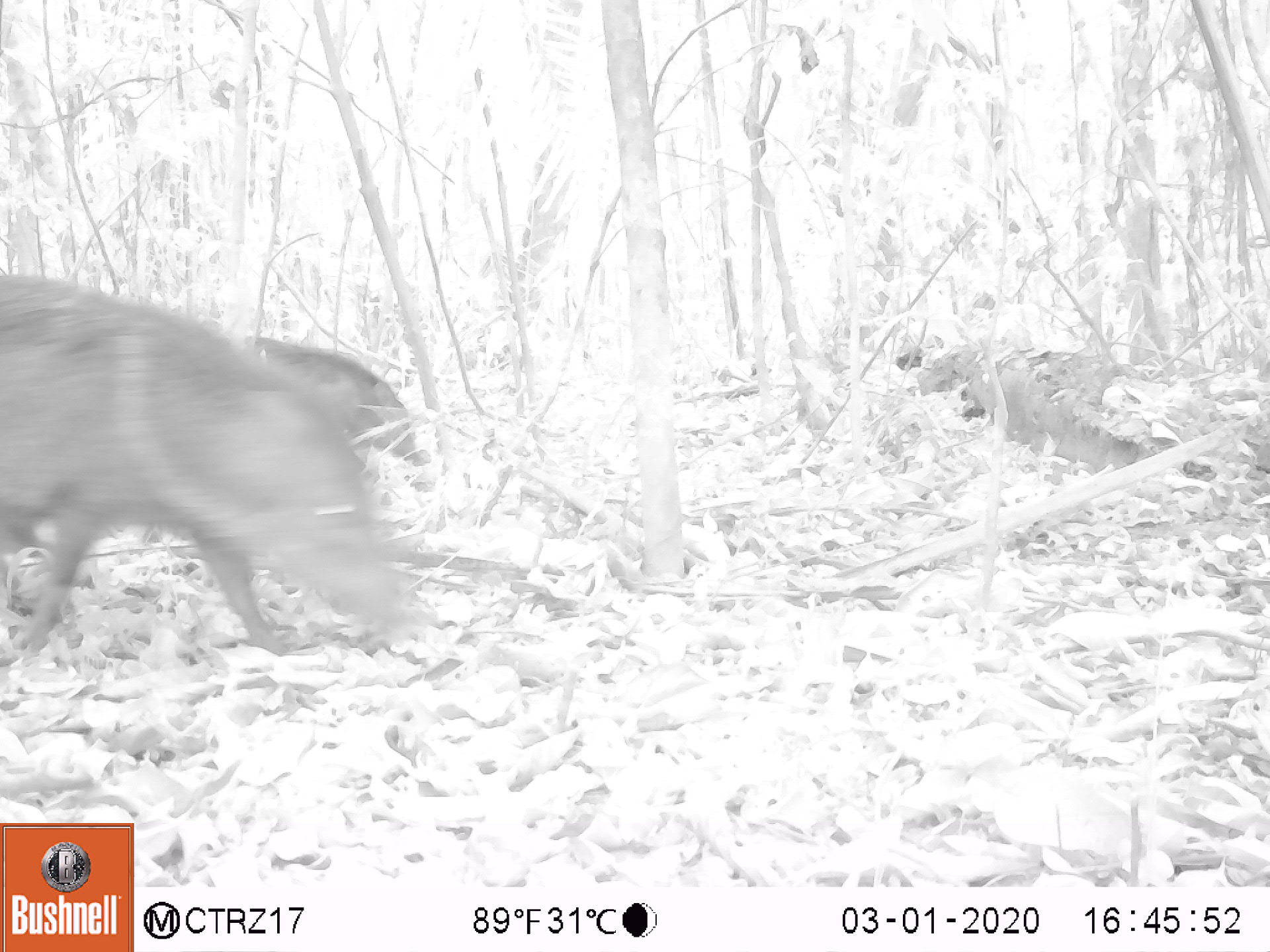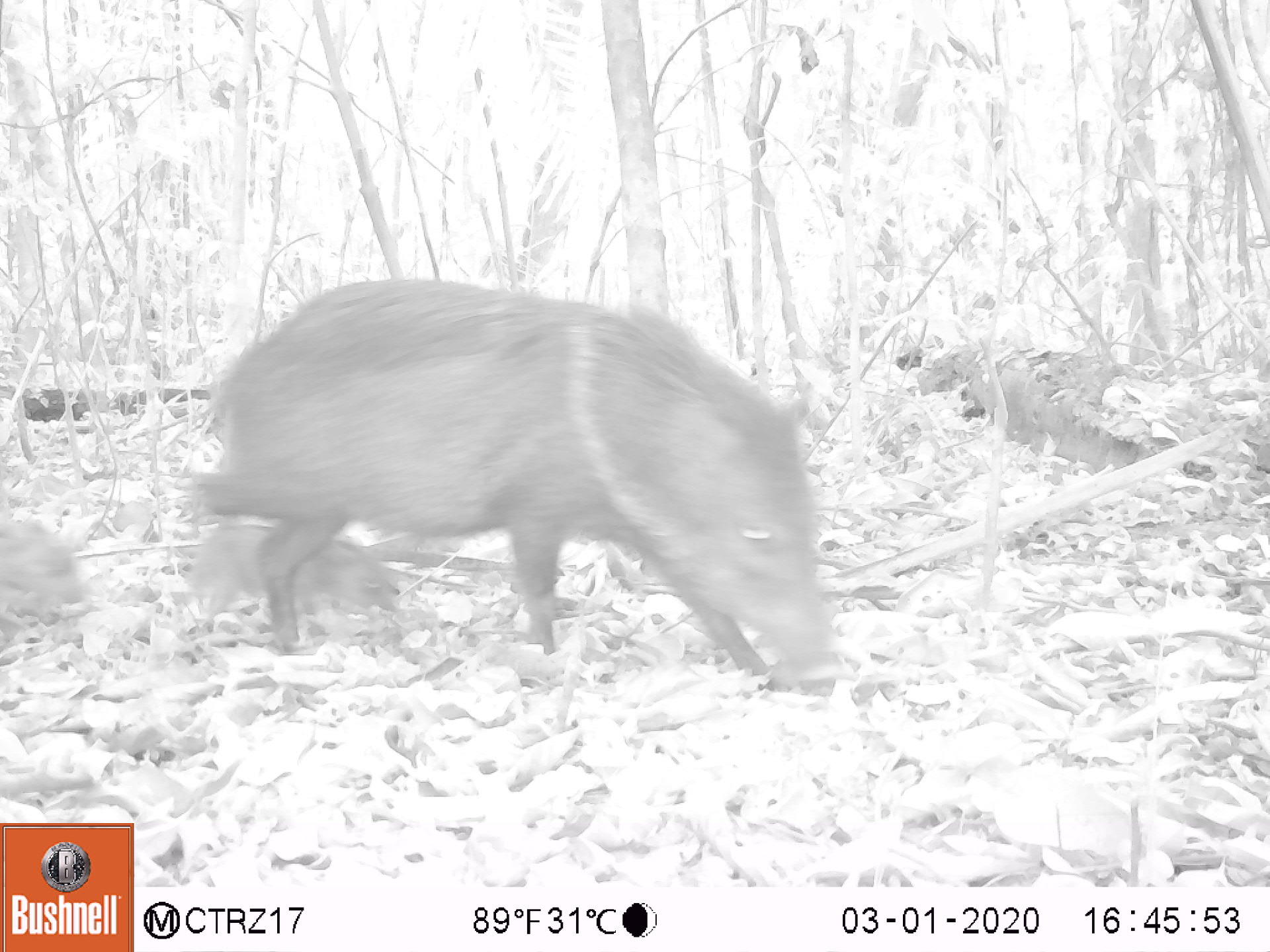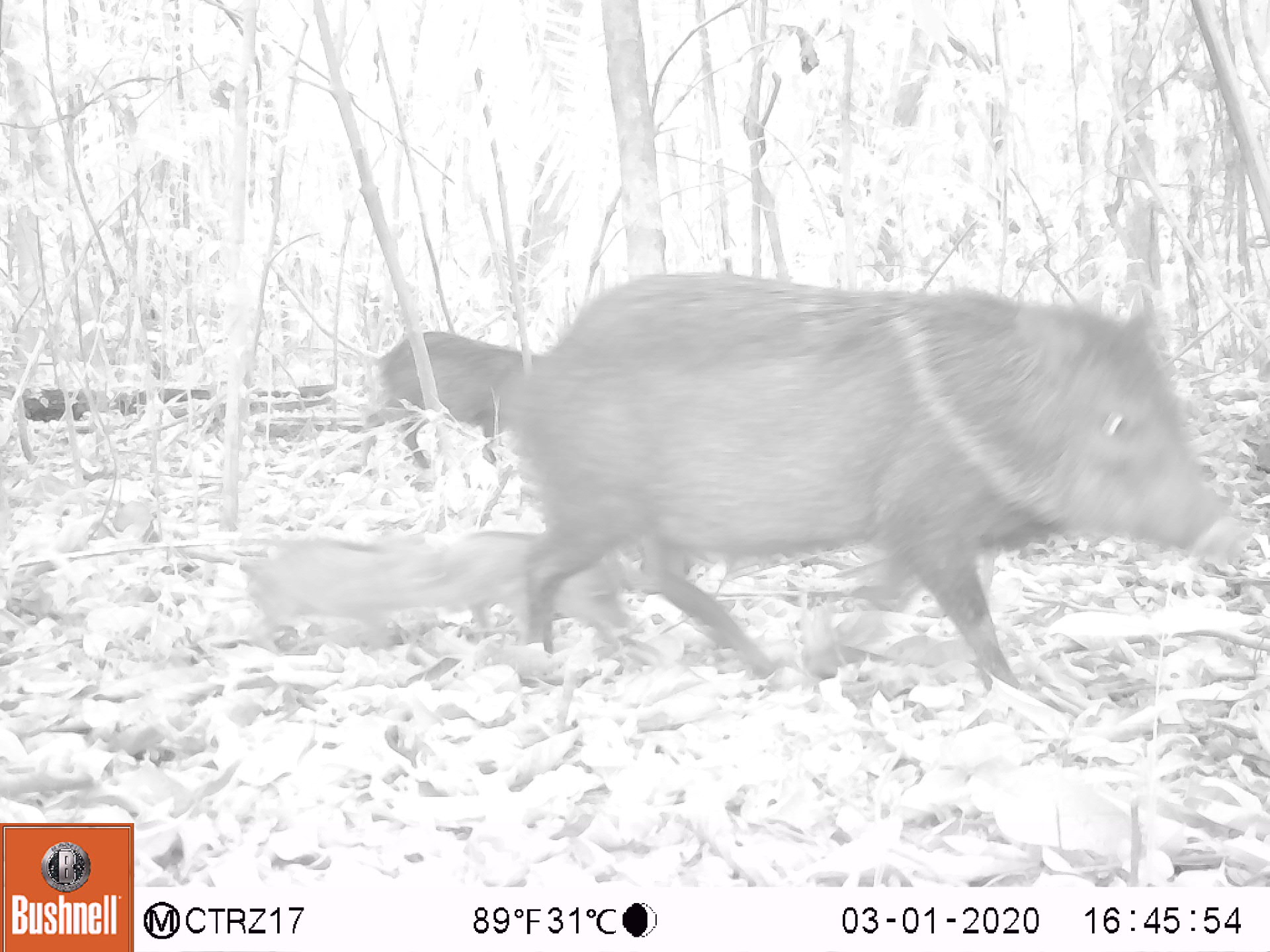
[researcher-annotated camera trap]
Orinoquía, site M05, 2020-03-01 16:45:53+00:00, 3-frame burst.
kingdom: Animalia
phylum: Chordata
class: Mammalia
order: Artiodactyla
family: Tayassuidae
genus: Pecari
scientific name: Pecari tajacu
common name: collared peccary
Collared peccary (Pecari tajacu).